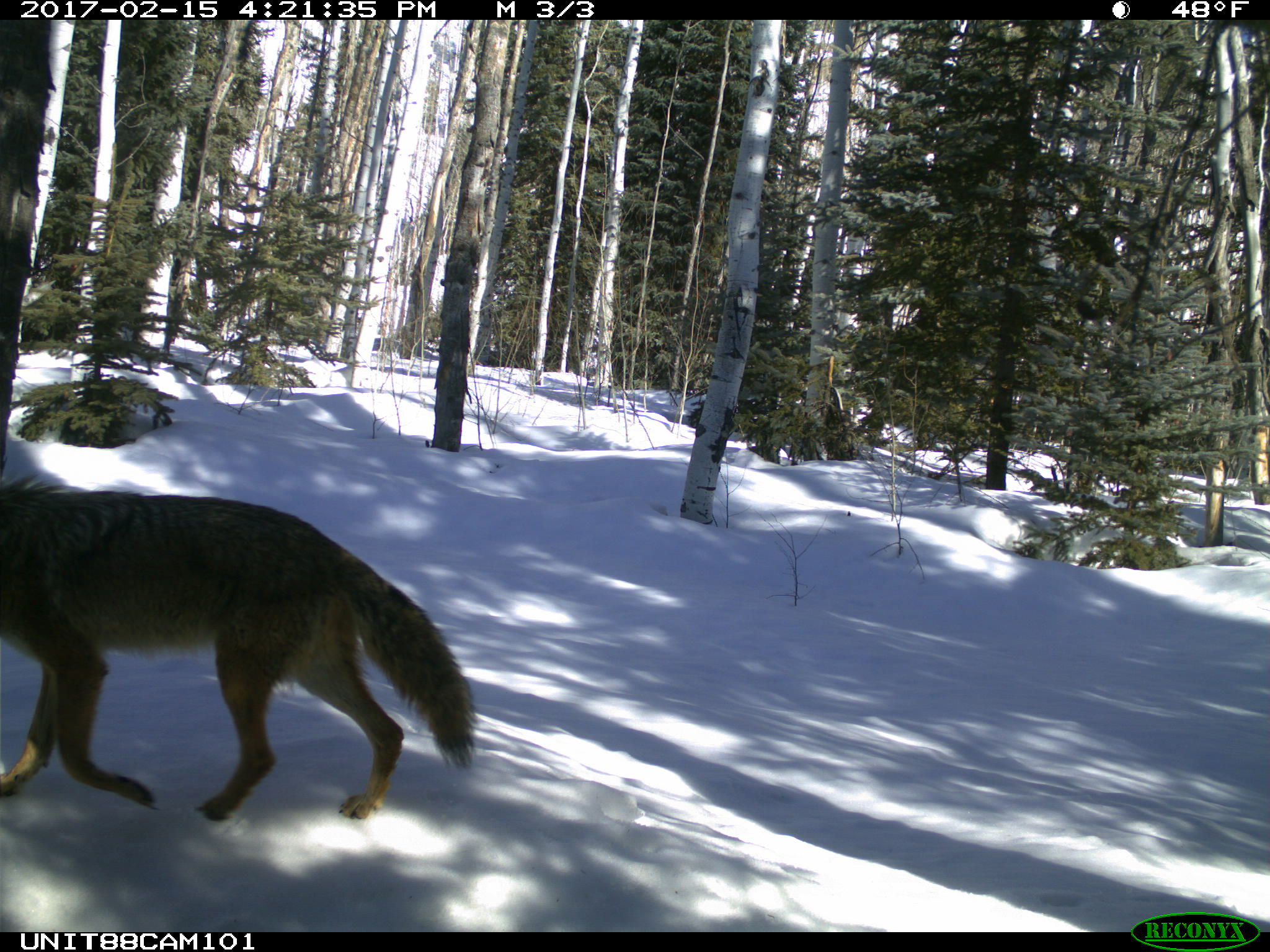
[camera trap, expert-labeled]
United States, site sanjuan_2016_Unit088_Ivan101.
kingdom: Animalia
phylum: Chordata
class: Mammalia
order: Carnivora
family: Canidae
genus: Canis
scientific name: Canis latrans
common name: coyote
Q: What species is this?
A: Canis latrans (coyote).